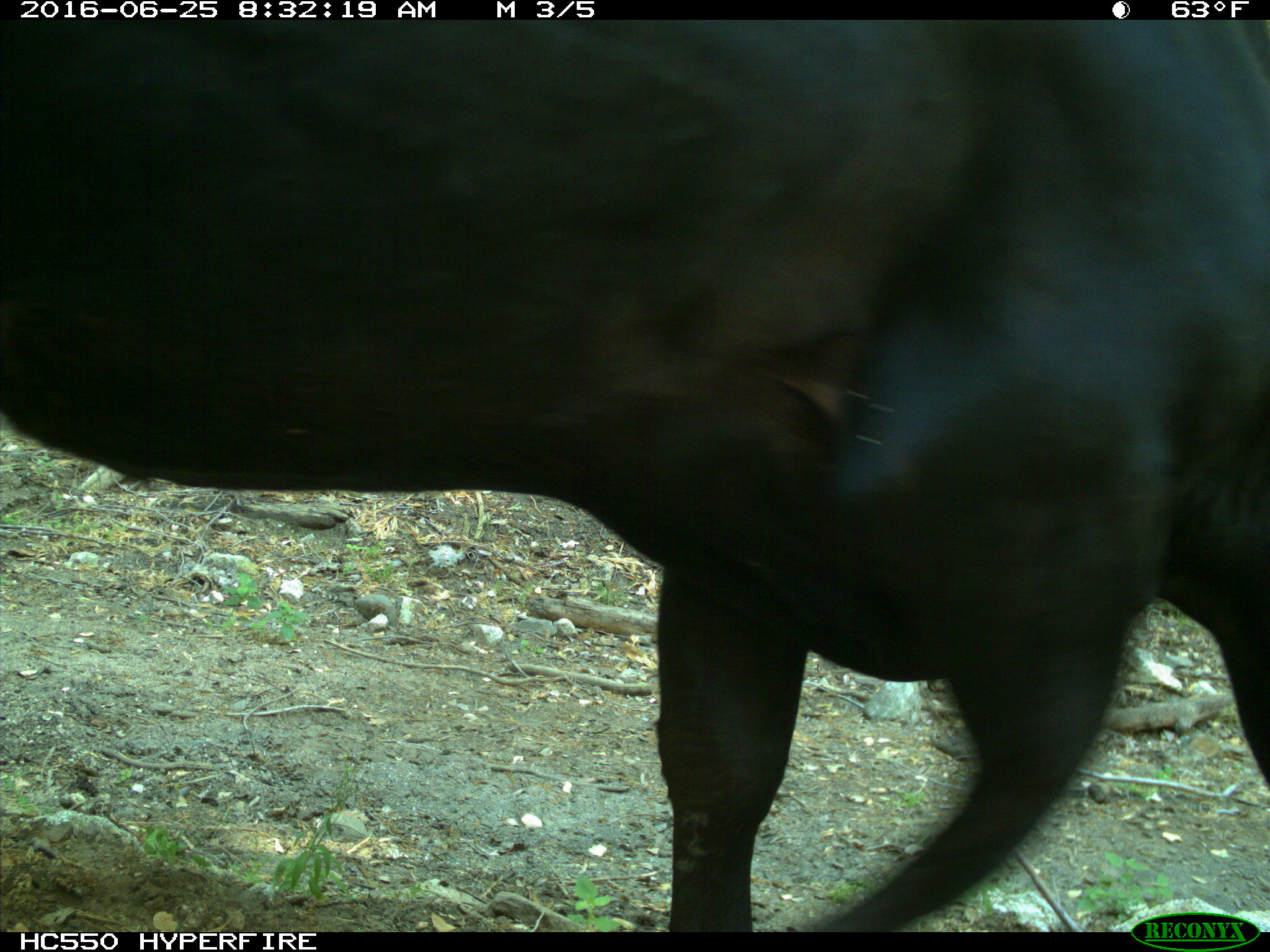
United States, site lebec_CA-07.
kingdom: Animalia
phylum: Chordata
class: Mammalia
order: Artiodactyla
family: Bovidae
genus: Bos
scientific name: Bos taurus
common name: domestic cow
Bos taurus (domestic cow).